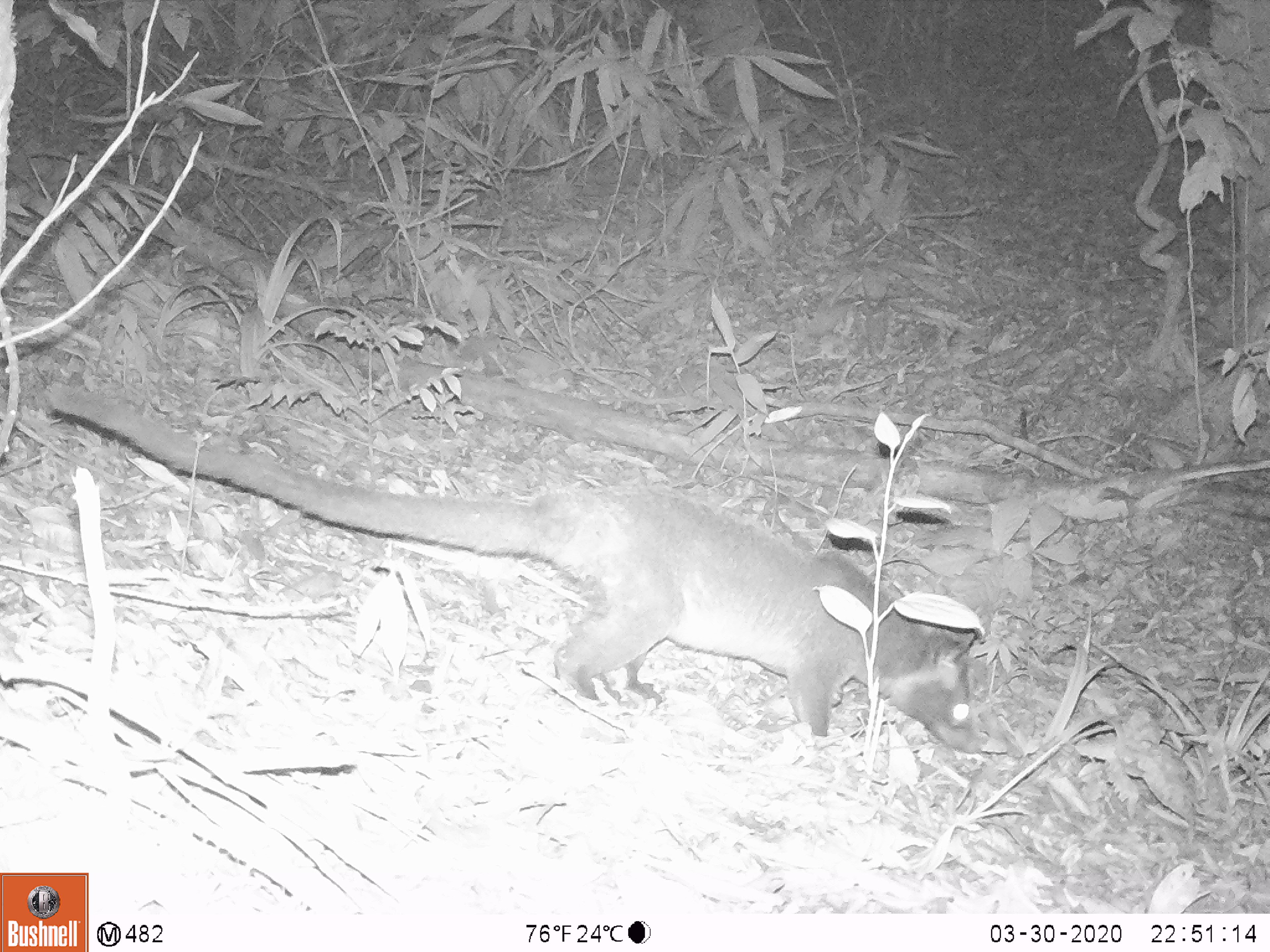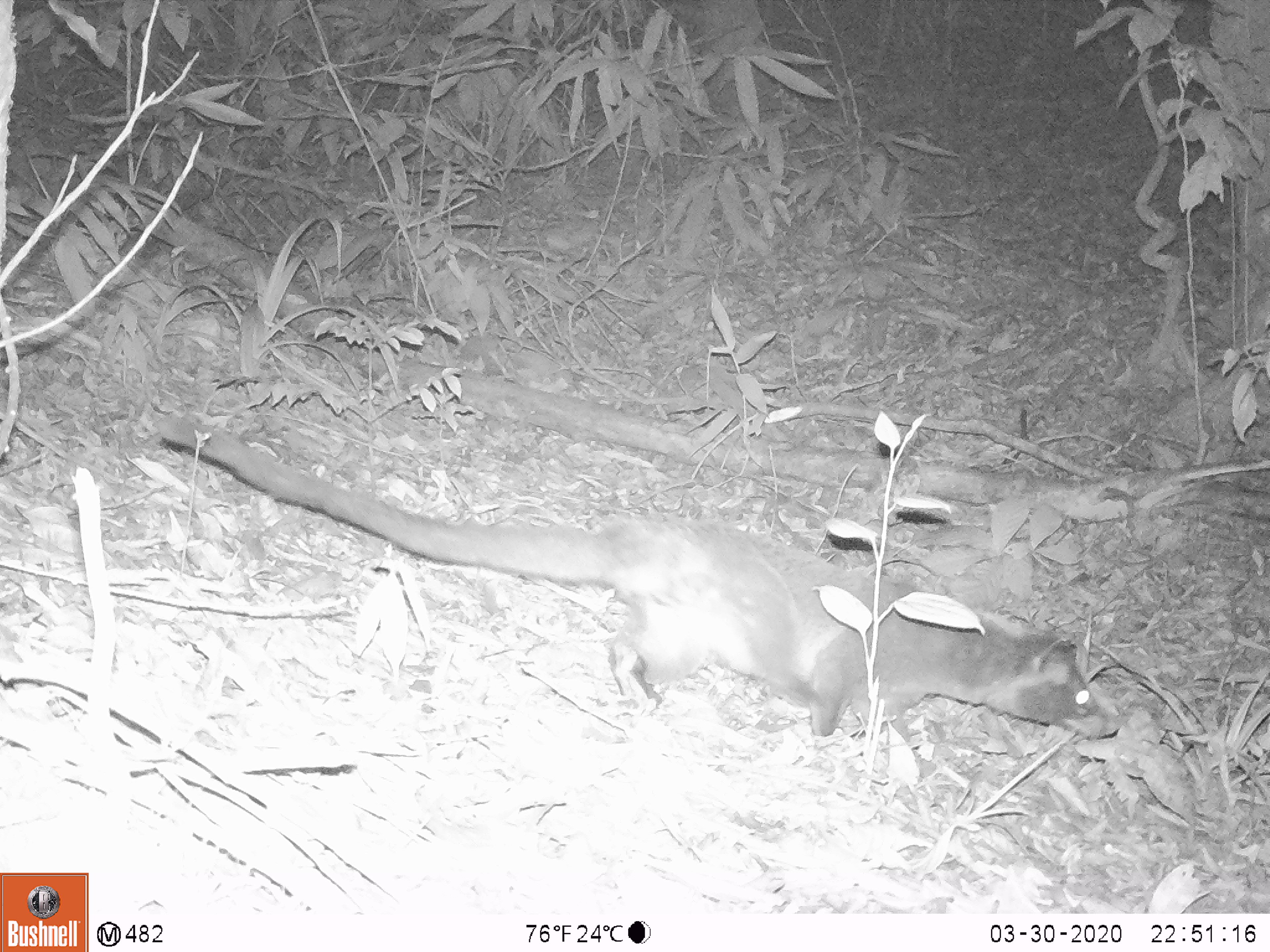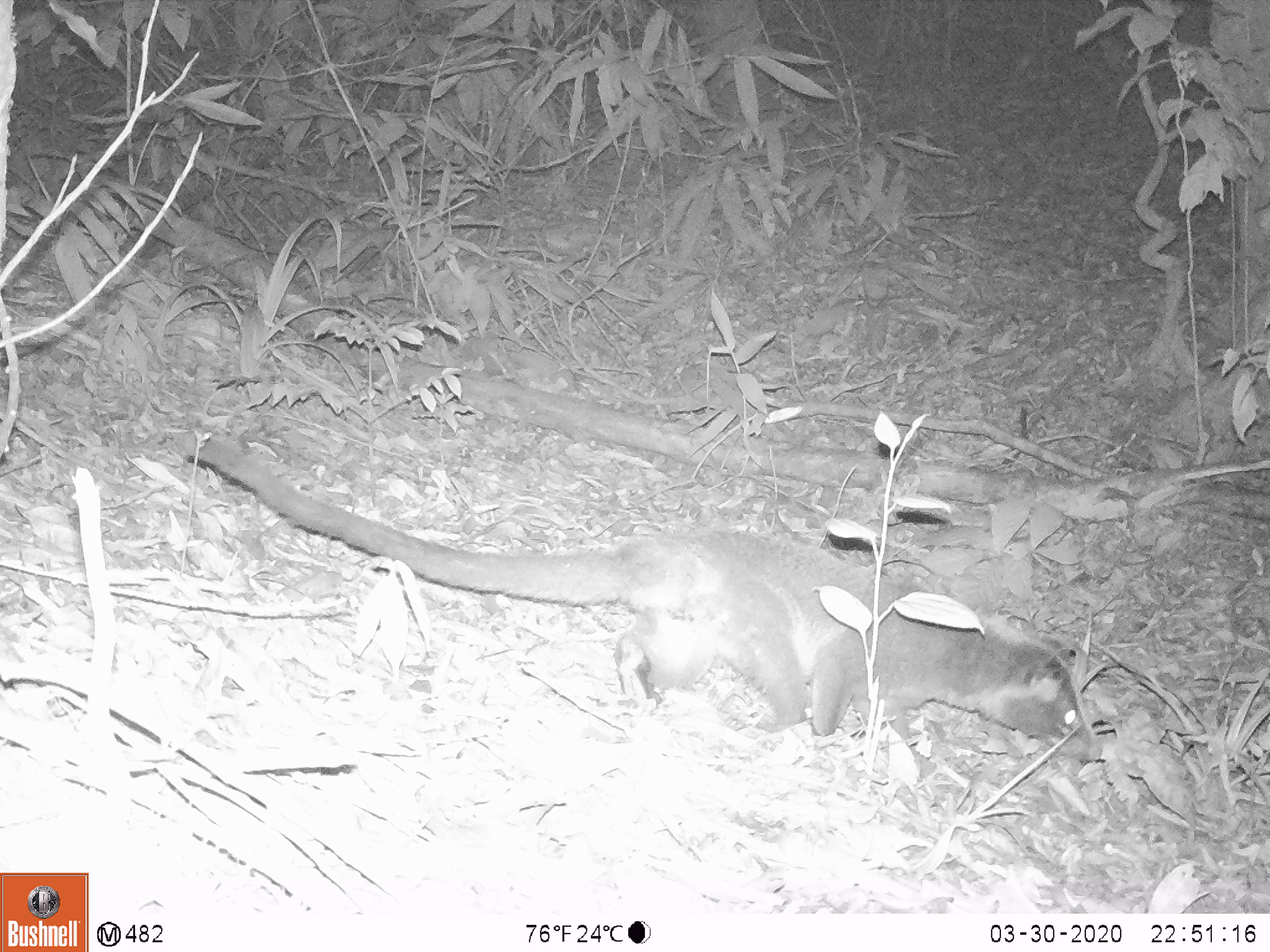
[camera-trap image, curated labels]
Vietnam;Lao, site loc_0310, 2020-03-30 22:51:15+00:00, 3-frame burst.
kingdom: Animalia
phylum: Chordata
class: Mammalia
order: Carnivora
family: Viverridae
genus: Paguma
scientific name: Paguma larvata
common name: masked palm civet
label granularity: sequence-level